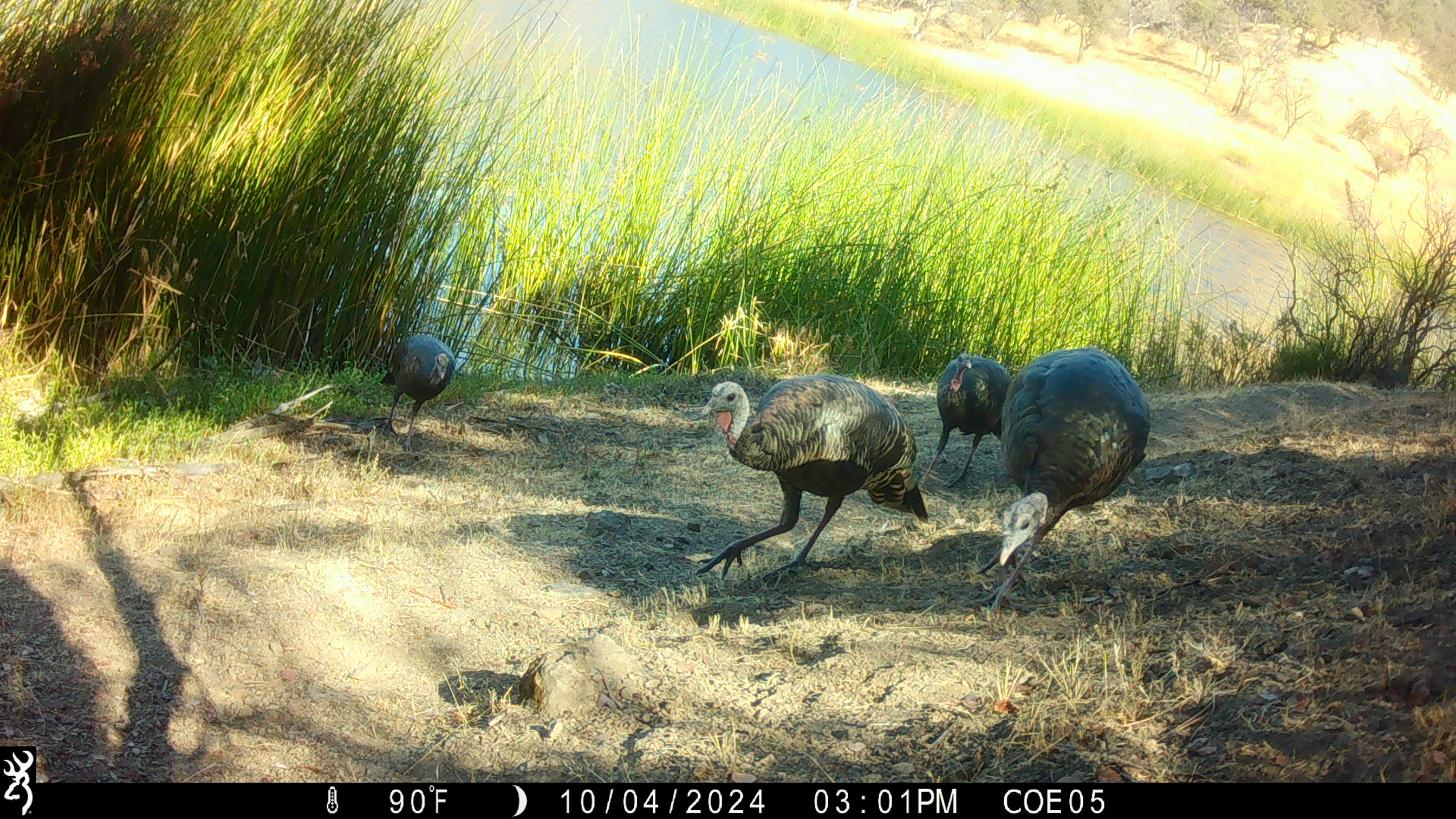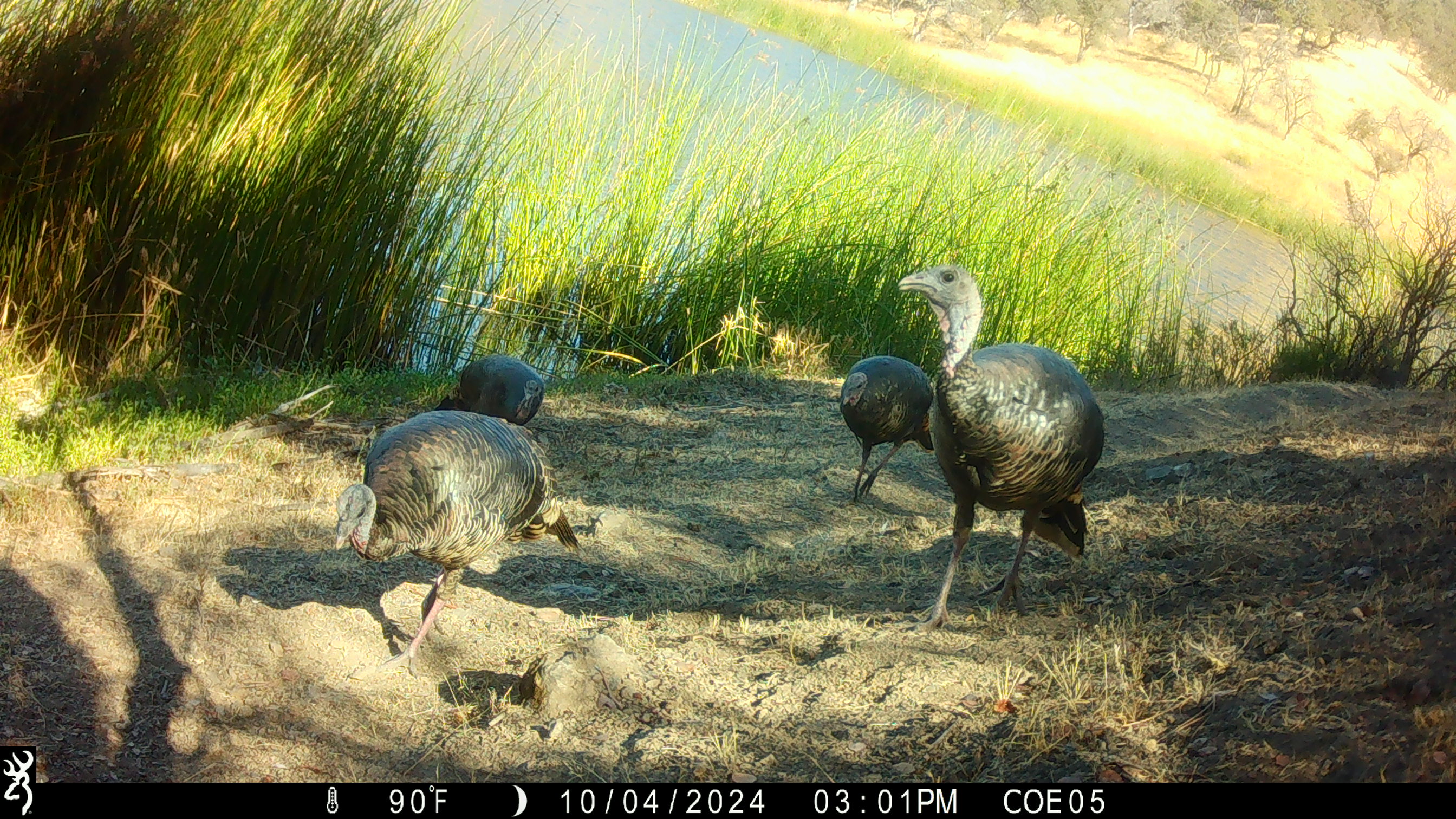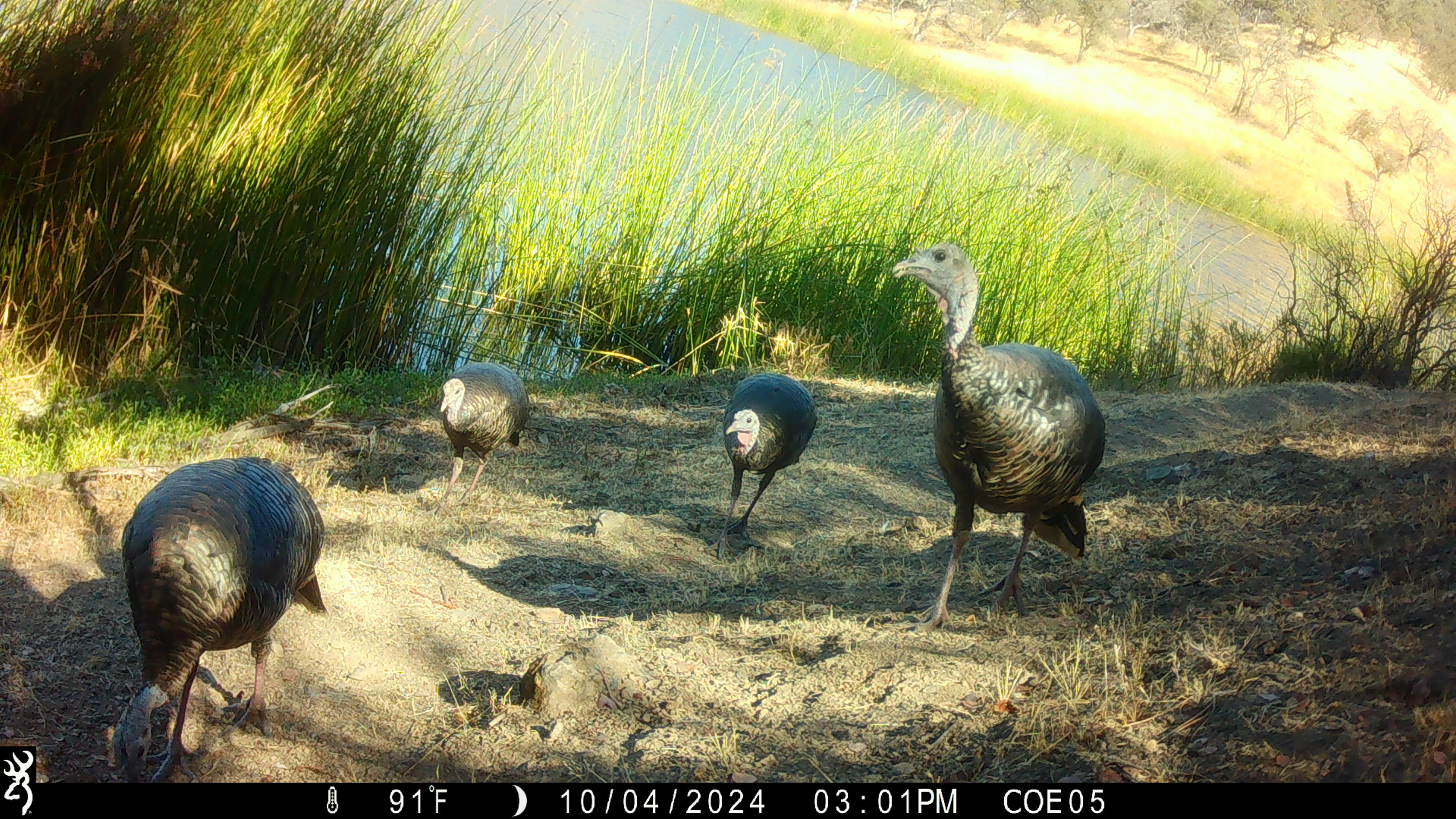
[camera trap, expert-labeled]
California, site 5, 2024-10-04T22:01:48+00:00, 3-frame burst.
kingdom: Animalia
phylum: Chordata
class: Aves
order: Galliformes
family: Phasianidae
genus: Meleagris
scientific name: Meleagris gallopavo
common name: turkey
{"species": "turkey (Meleagris gallopavo)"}